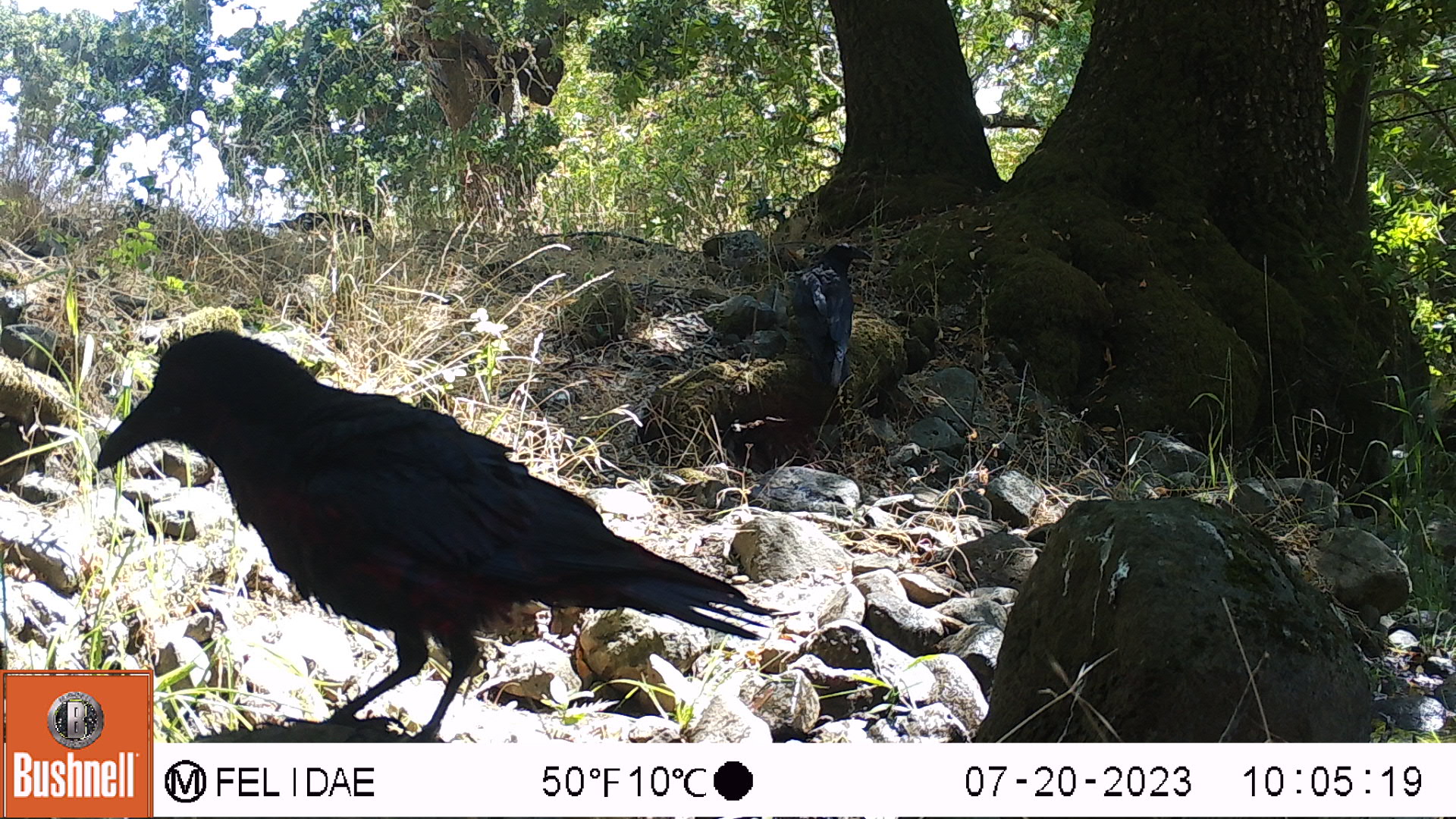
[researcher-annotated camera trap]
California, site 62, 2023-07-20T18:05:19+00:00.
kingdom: Animalia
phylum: Chordata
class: Aves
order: Passeriformes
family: Corvidae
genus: Corvus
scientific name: Corvus brachyrhynchos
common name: american crow